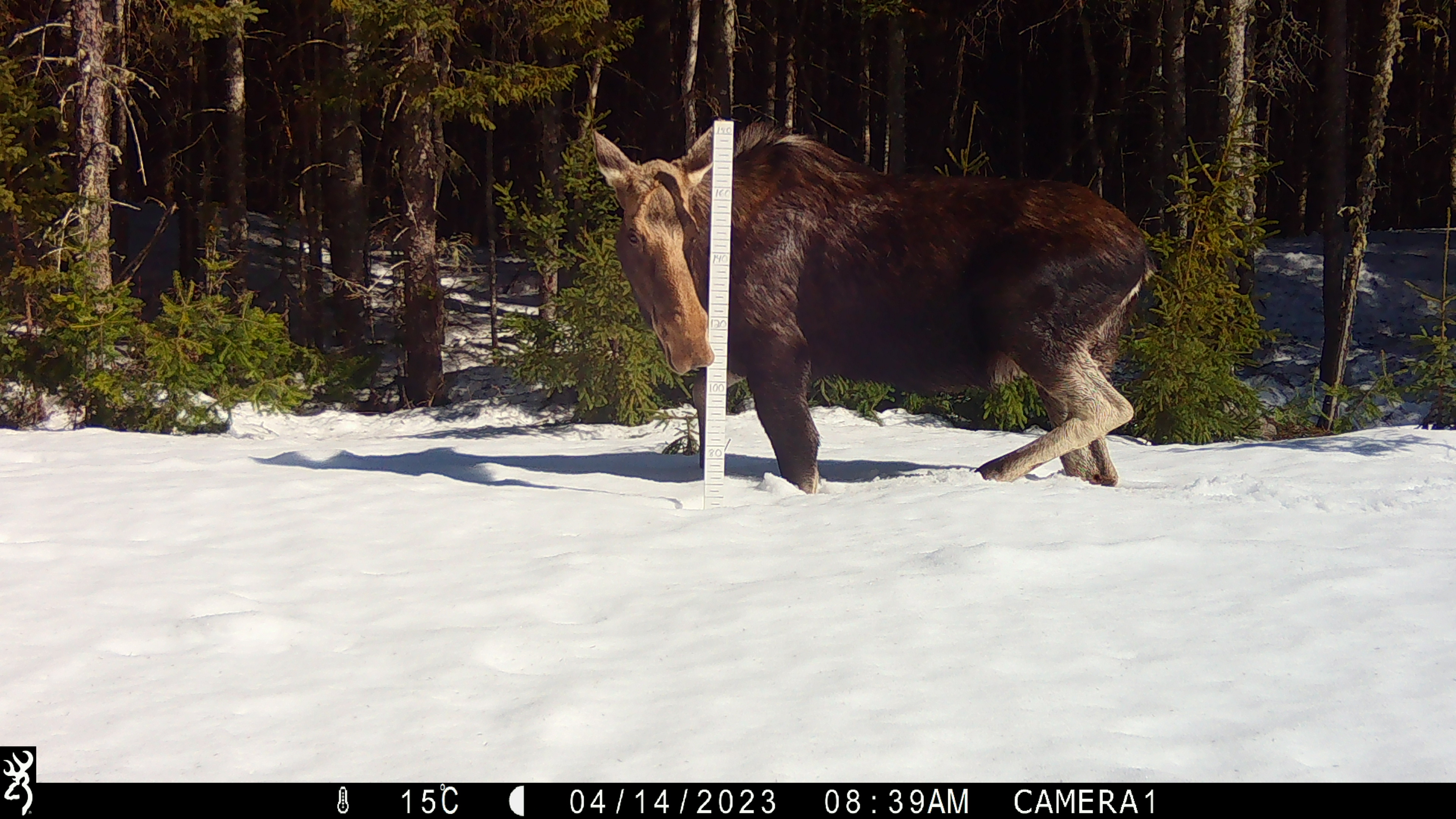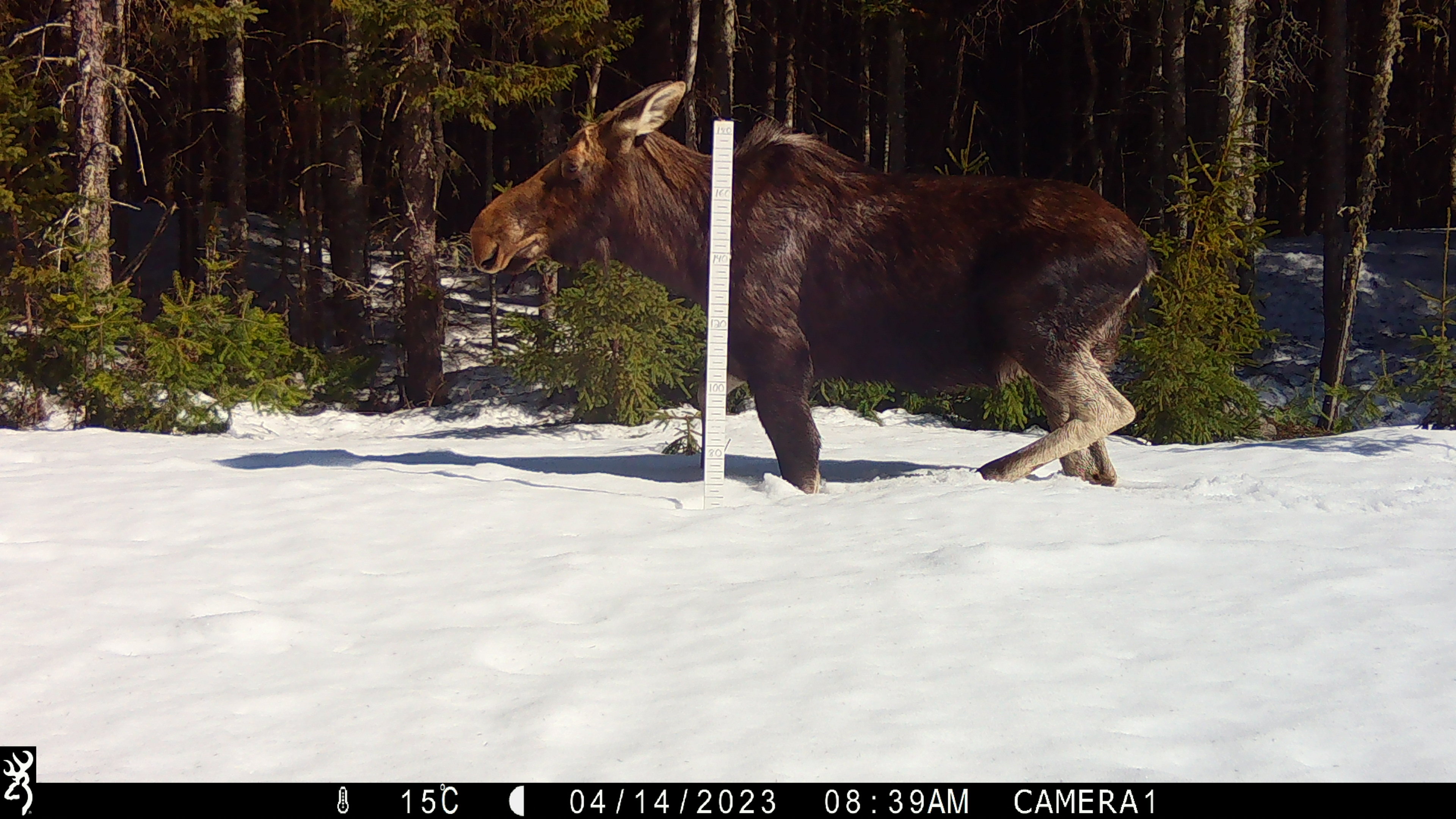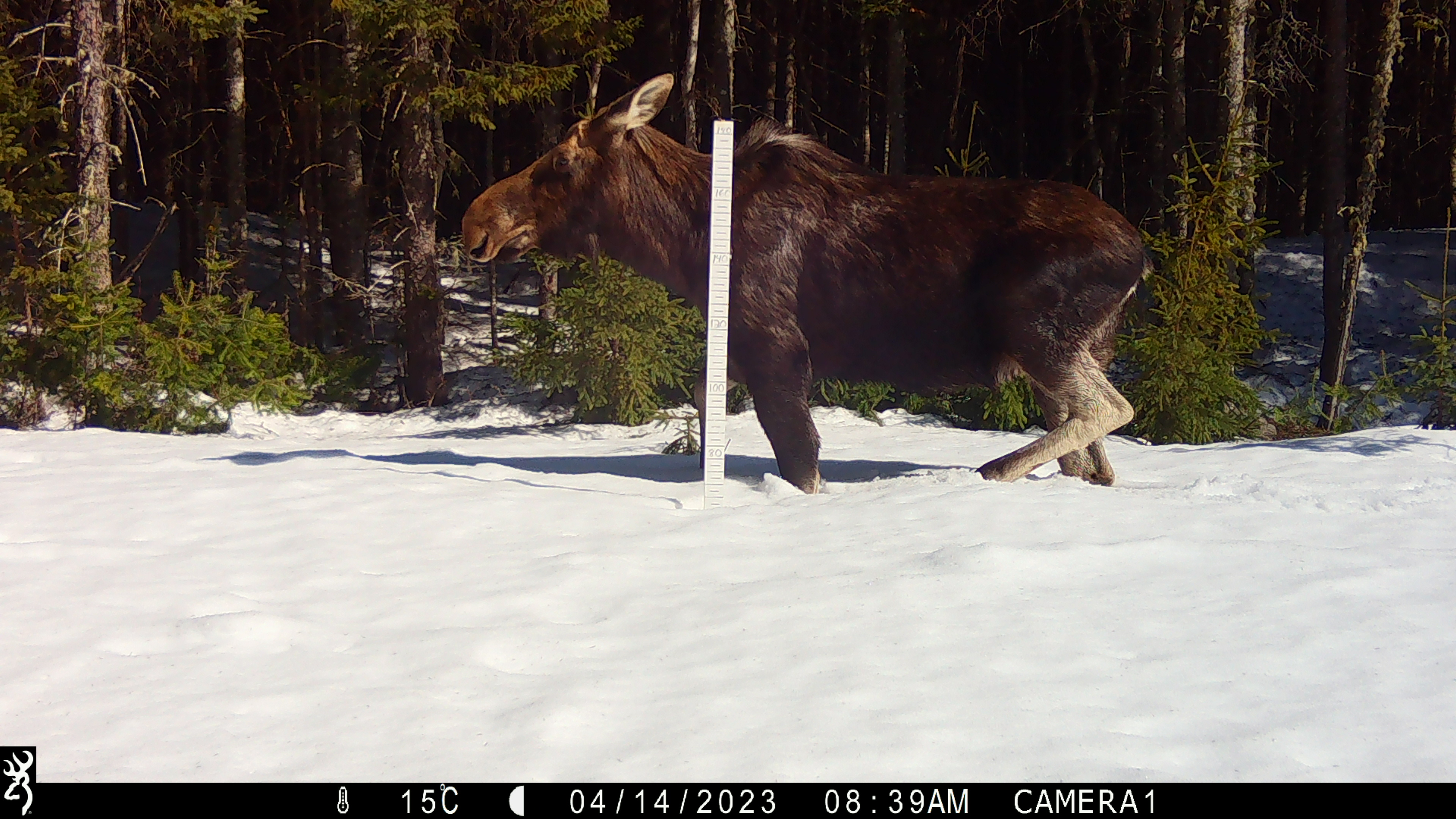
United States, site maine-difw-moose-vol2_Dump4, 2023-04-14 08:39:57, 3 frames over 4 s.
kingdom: Animalia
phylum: Chordata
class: Mammalia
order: Artiodactyla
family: Cervidae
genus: Alces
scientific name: Alces alces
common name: moose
Moose (Alces alces).